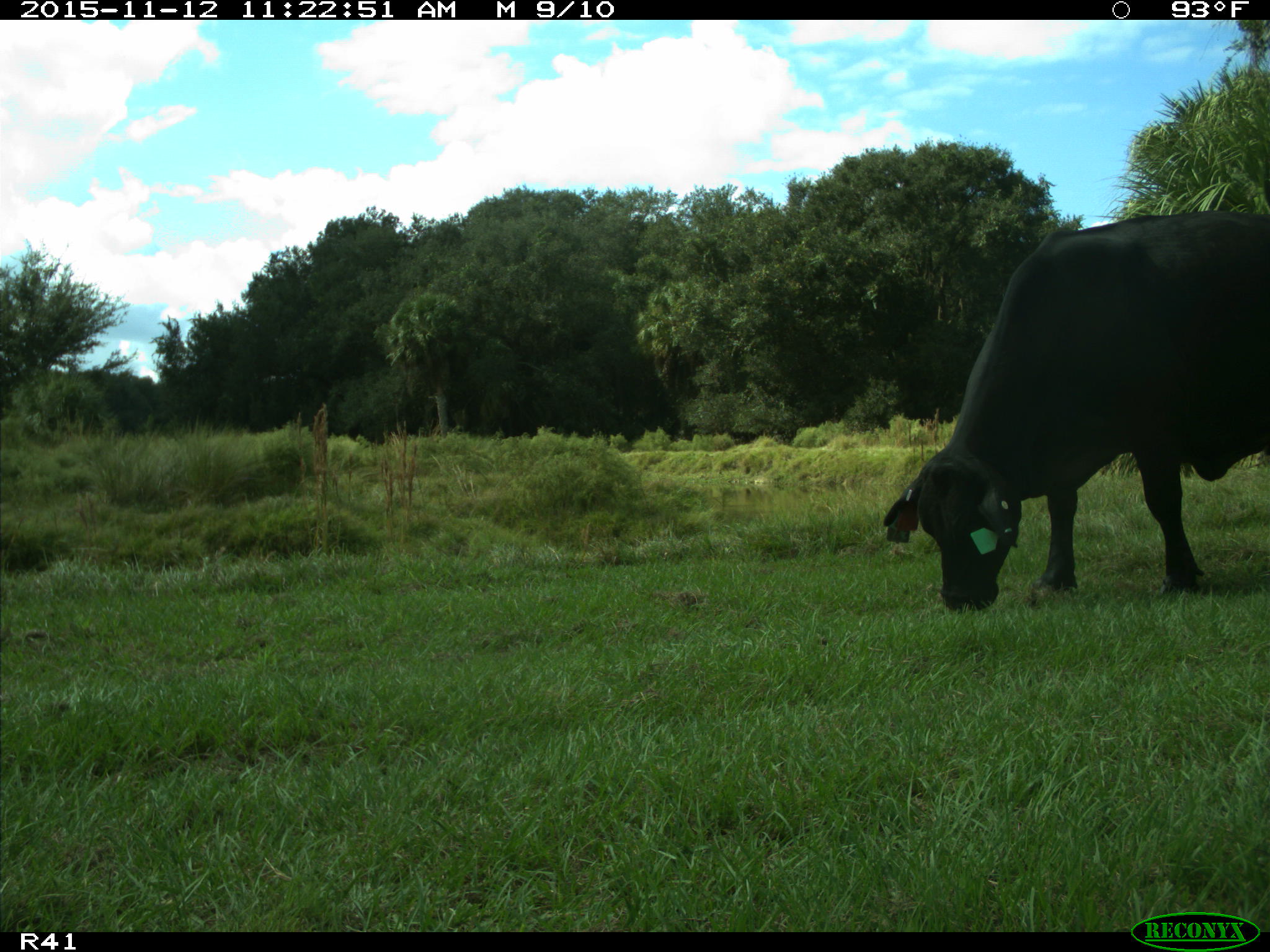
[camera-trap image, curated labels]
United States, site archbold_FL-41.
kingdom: Animalia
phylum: Chordata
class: Mammalia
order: Artiodactyla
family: Bovidae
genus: Bos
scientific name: Bos taurus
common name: domestic cow